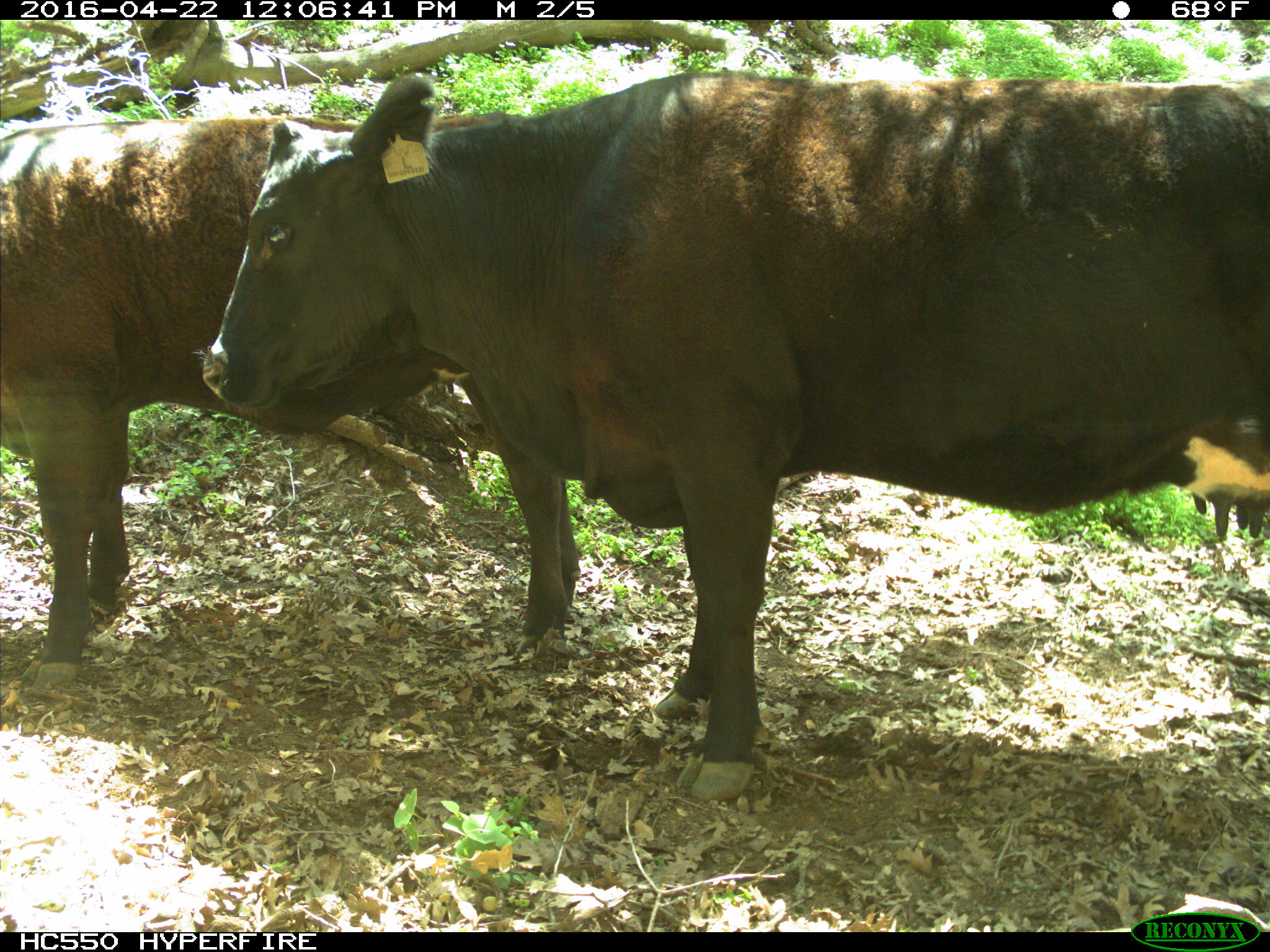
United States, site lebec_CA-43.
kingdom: Animalia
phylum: Chordata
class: Mammalia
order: Artiodactyla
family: Bovidae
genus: Bos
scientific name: Bos taurus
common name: domestic cow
Bos taurus (domestic cow).